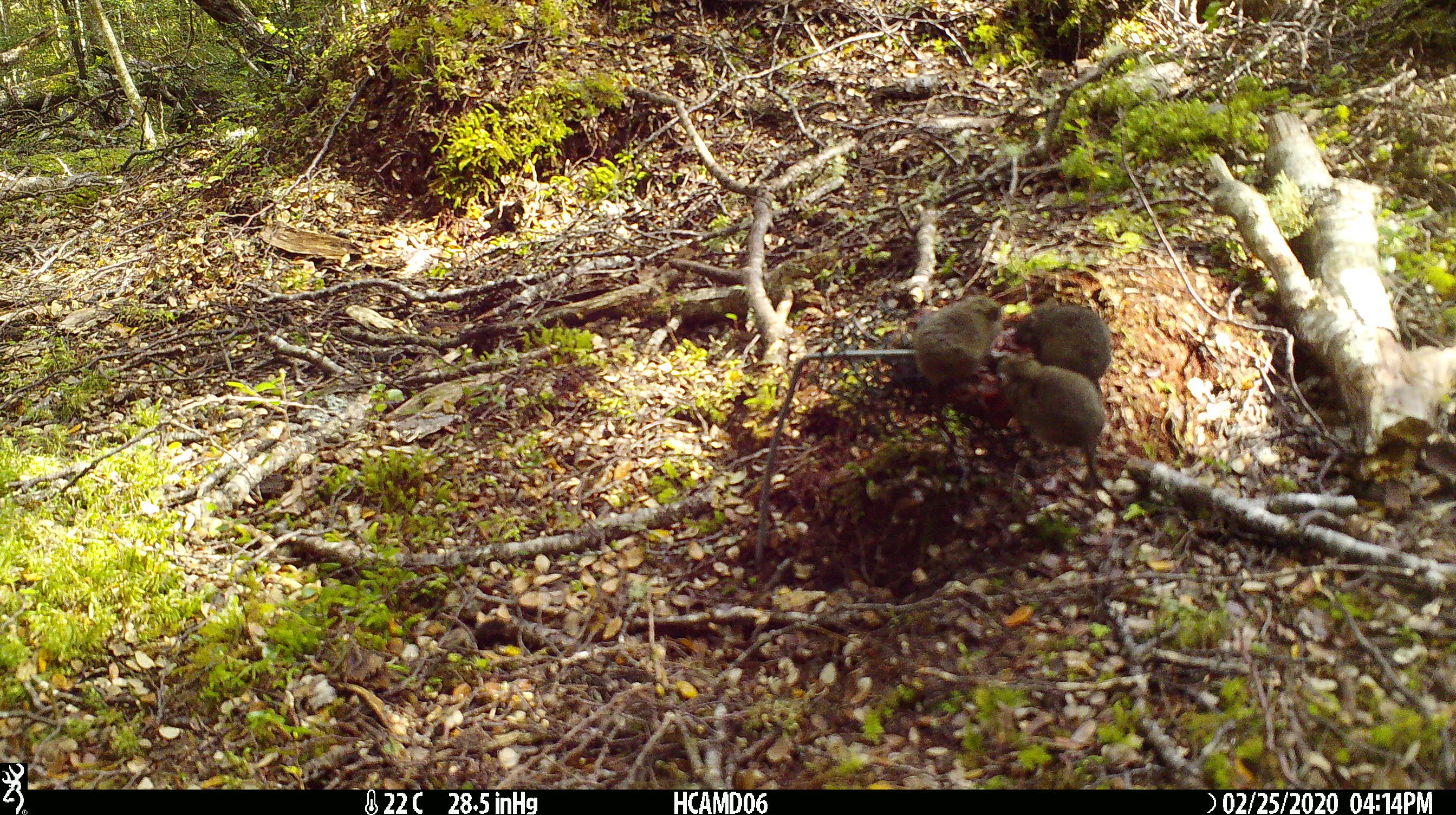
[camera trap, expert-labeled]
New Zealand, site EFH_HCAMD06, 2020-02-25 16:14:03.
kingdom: Animalia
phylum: Chordata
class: Mammalia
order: Rodentia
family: Muridae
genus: Mus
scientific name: Mus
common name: mouse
Mouse (Mus).